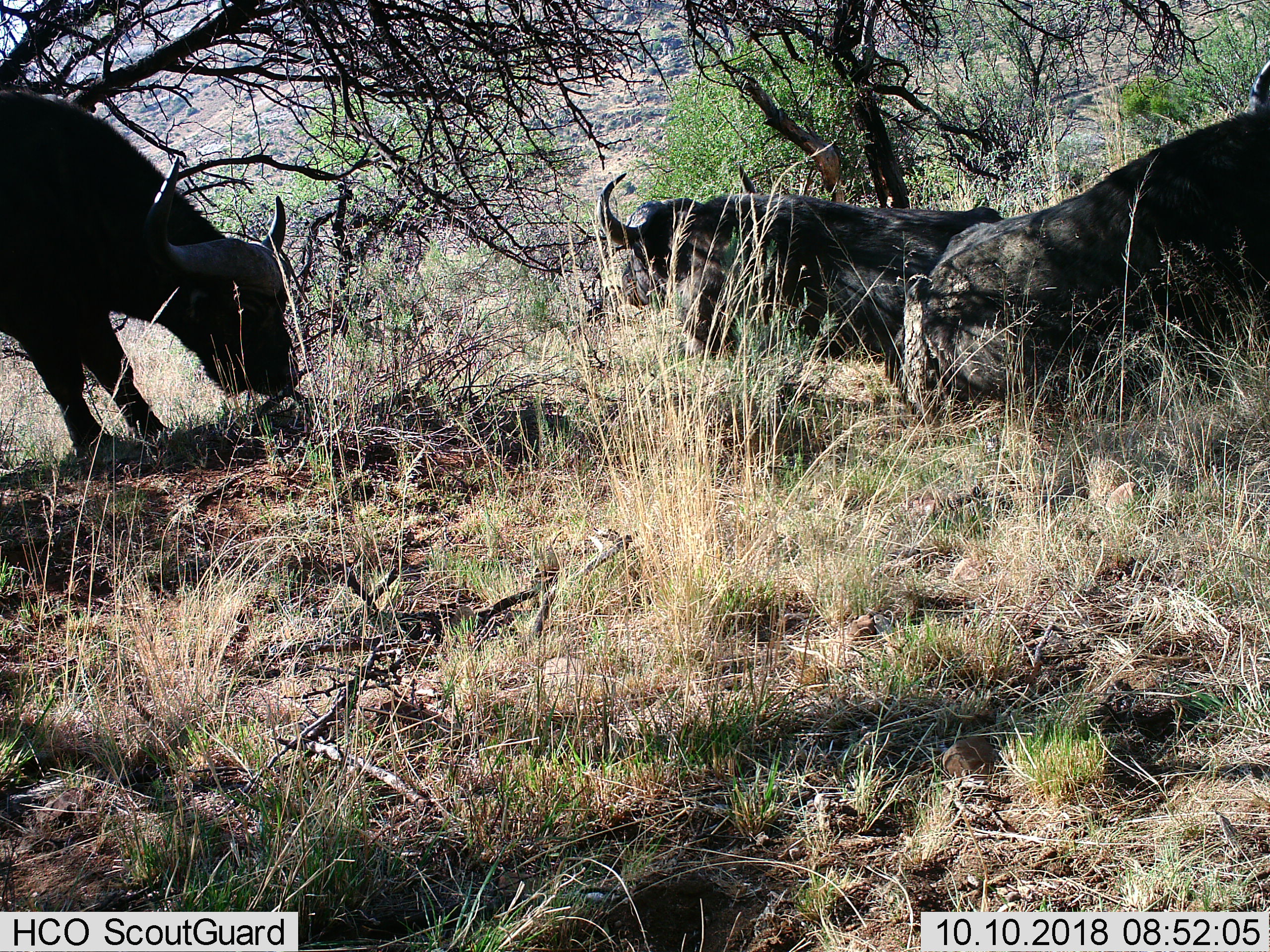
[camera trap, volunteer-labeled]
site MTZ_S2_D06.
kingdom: Animalia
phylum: Chordata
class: Mammalia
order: Artiodactyla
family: Bovidae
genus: Syncerus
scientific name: Syncerus caffer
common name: african buffalo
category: buffalo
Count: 3.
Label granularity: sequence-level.